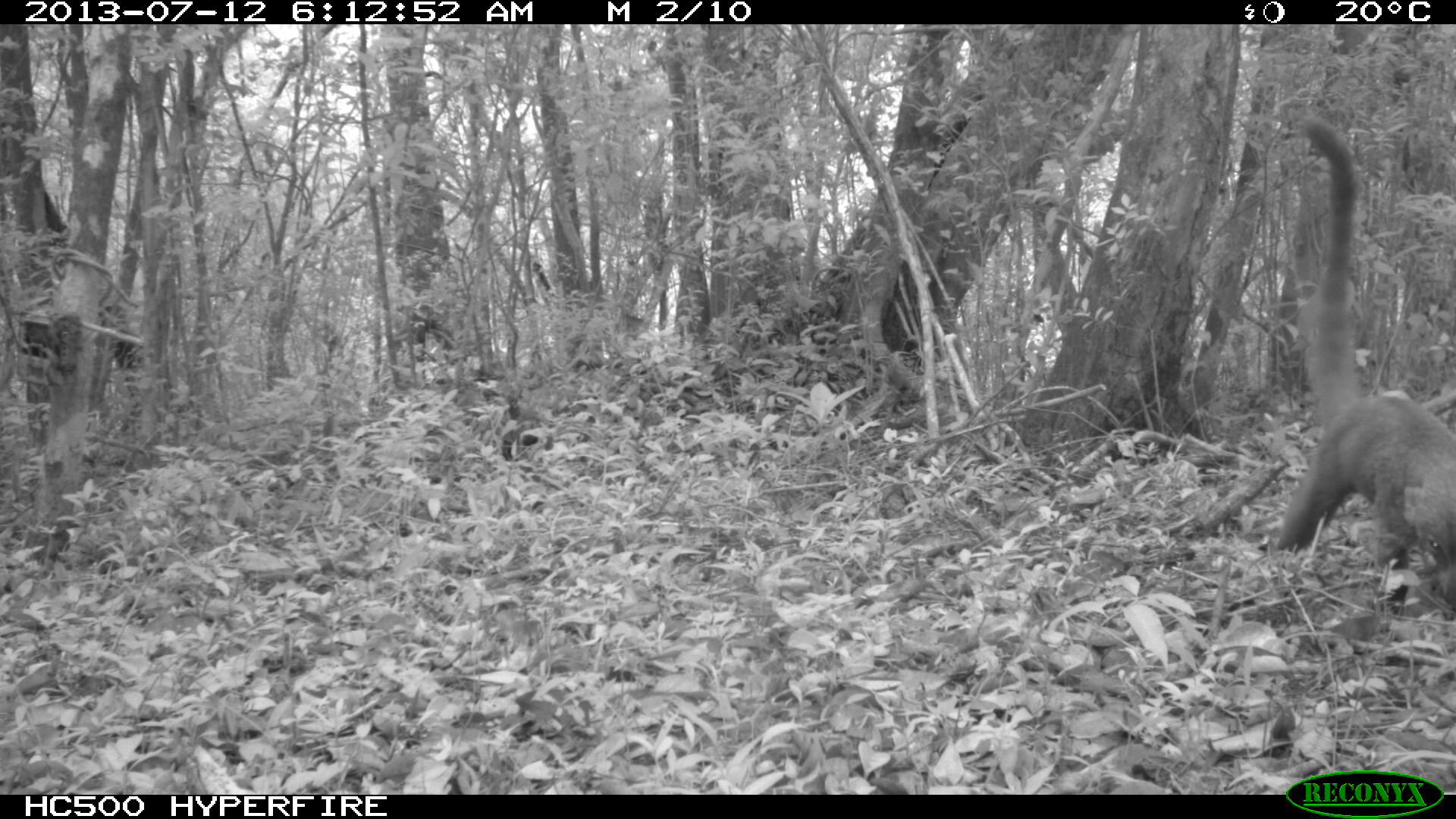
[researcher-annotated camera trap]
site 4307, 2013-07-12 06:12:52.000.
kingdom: Animalia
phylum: Chordata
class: Mammalia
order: Carnivora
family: Procyonidae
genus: Nasua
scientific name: Nasua narica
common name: white-nosed coati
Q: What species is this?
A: Nasua narica (white-nosed coati).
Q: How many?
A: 1.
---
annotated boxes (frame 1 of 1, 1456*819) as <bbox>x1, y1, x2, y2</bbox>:
nasua narica: <bbox>1265, 109, 1453, 621</bbox>